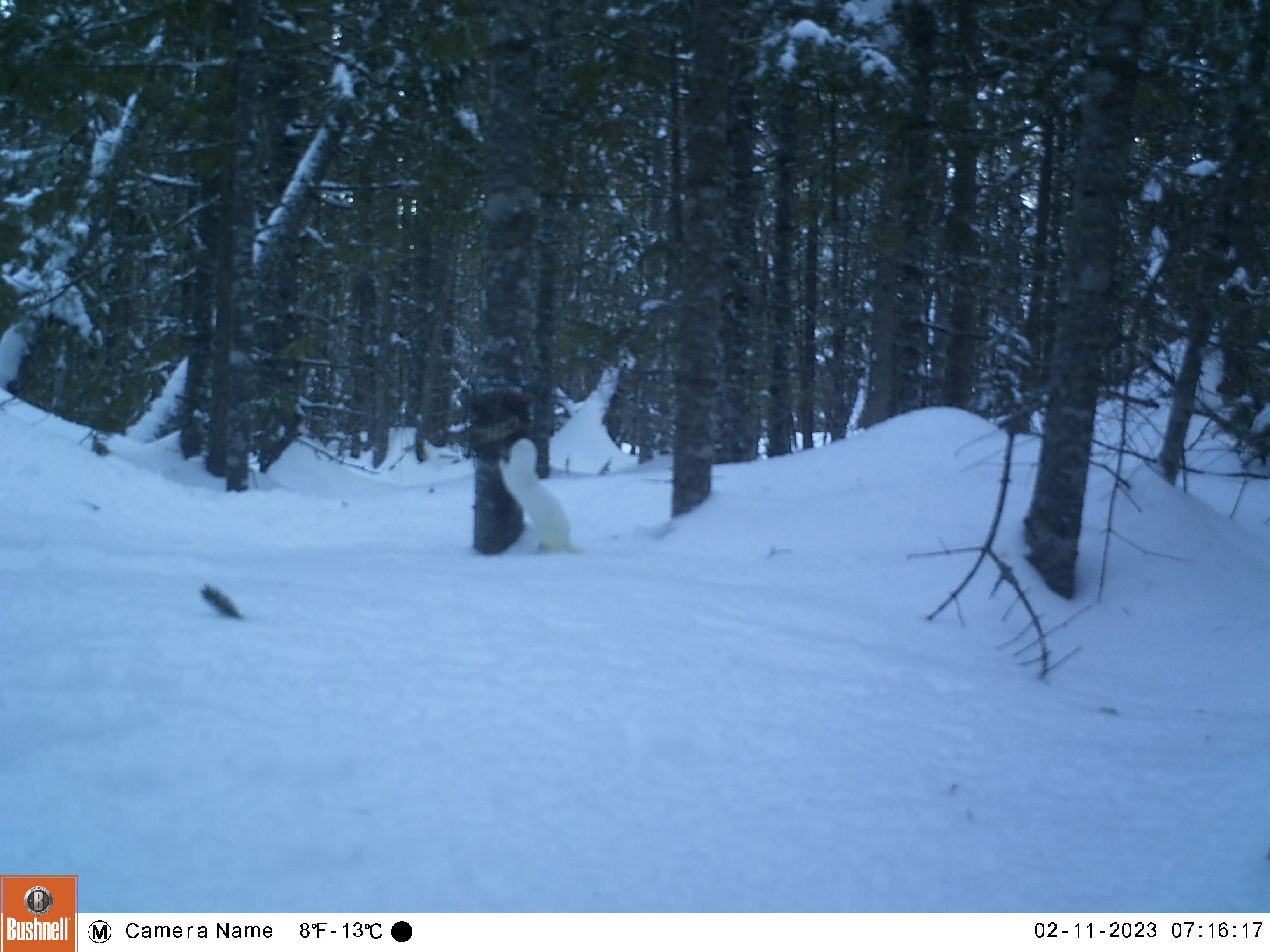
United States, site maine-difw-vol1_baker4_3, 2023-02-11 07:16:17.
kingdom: Animalia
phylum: Chordata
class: Mammalia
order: Carnivora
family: Mustelidae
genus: Mustela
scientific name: Mustela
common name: weasel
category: weasel sp.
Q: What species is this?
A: Weasel sp. (weasel) (Mustela).